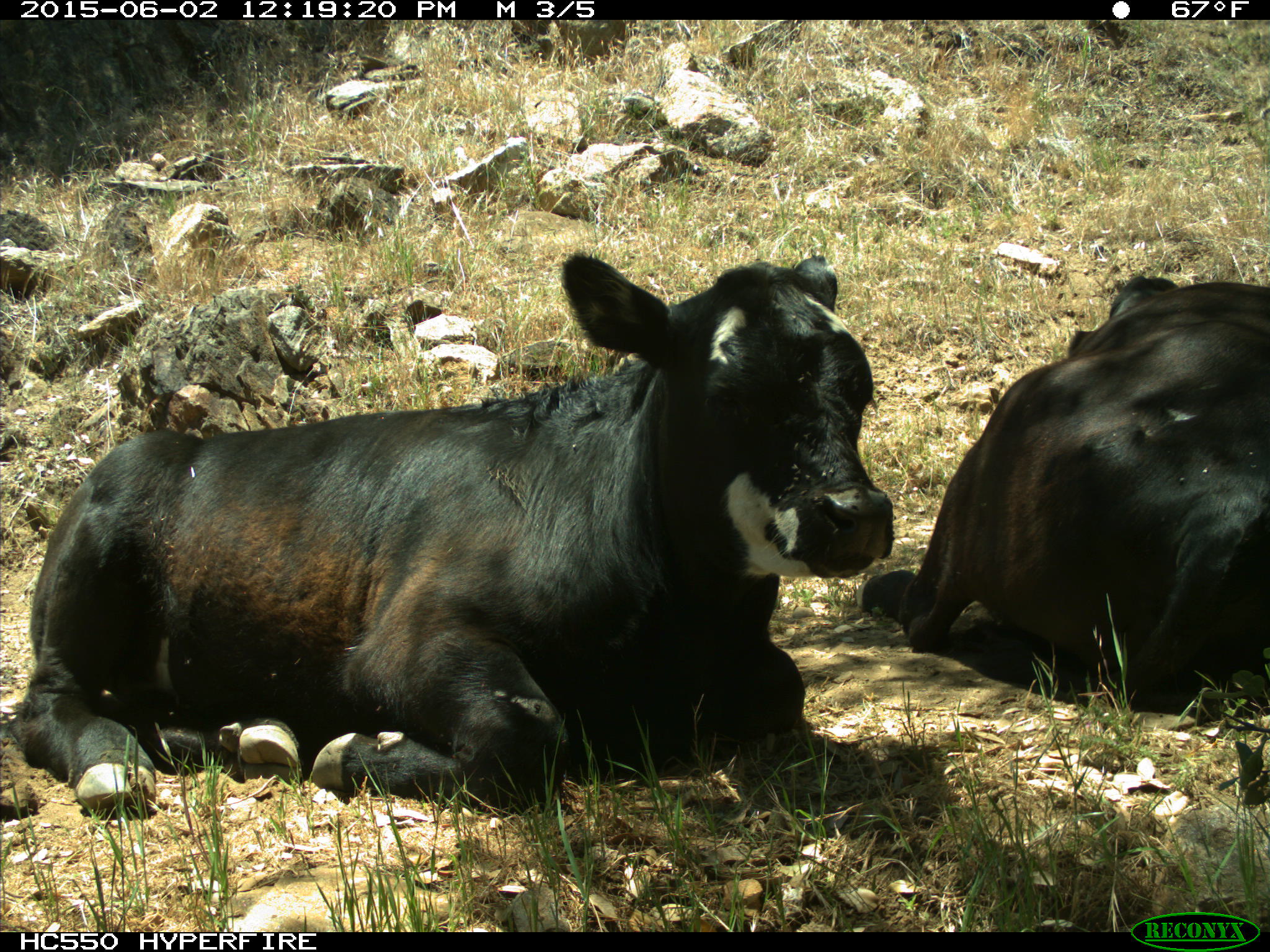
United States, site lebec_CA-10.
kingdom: Animalia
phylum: Chordata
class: Mammalia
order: Artiodactyla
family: Bovidae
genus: Bos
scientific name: Bos taurus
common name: domestic cow